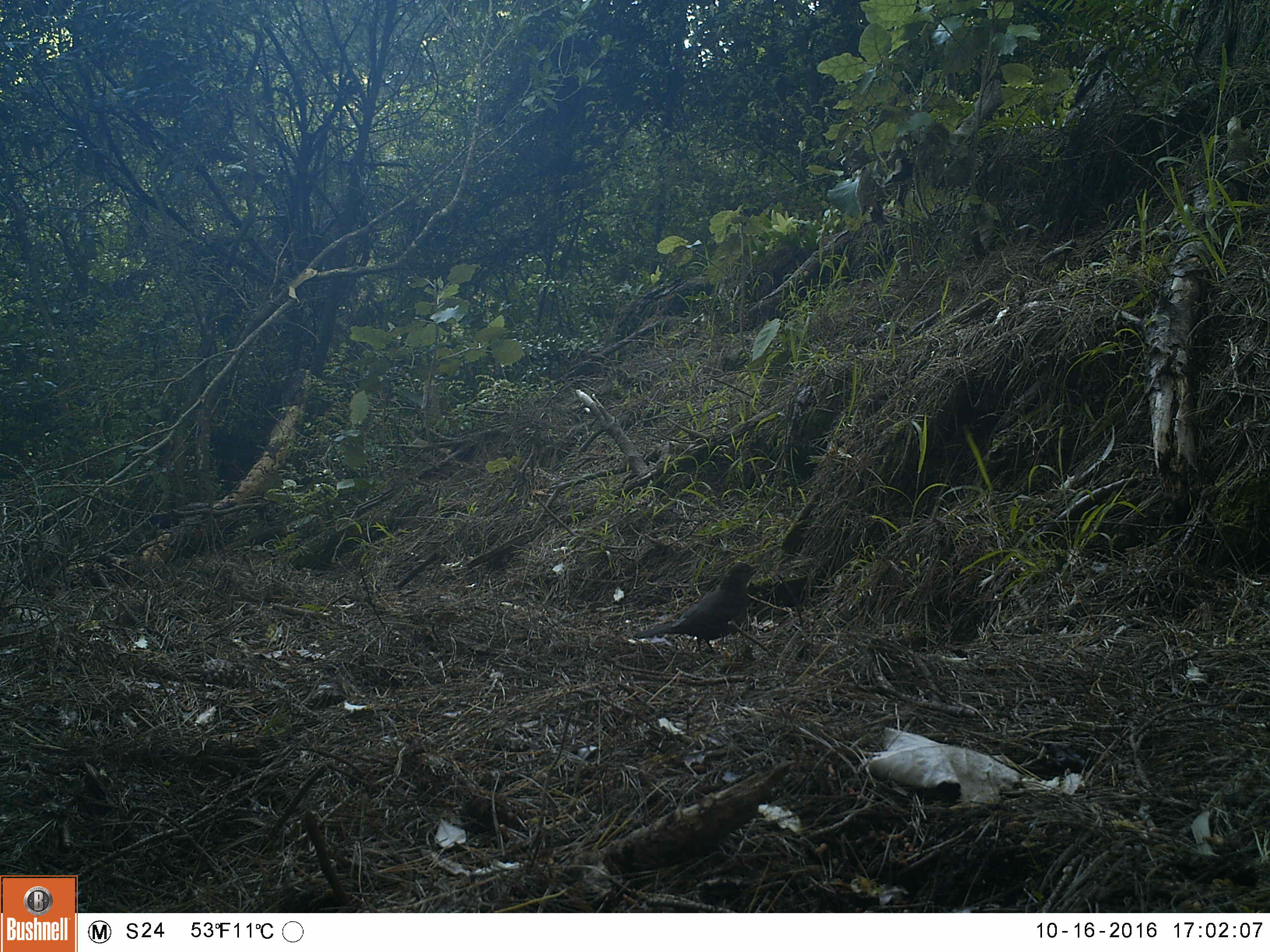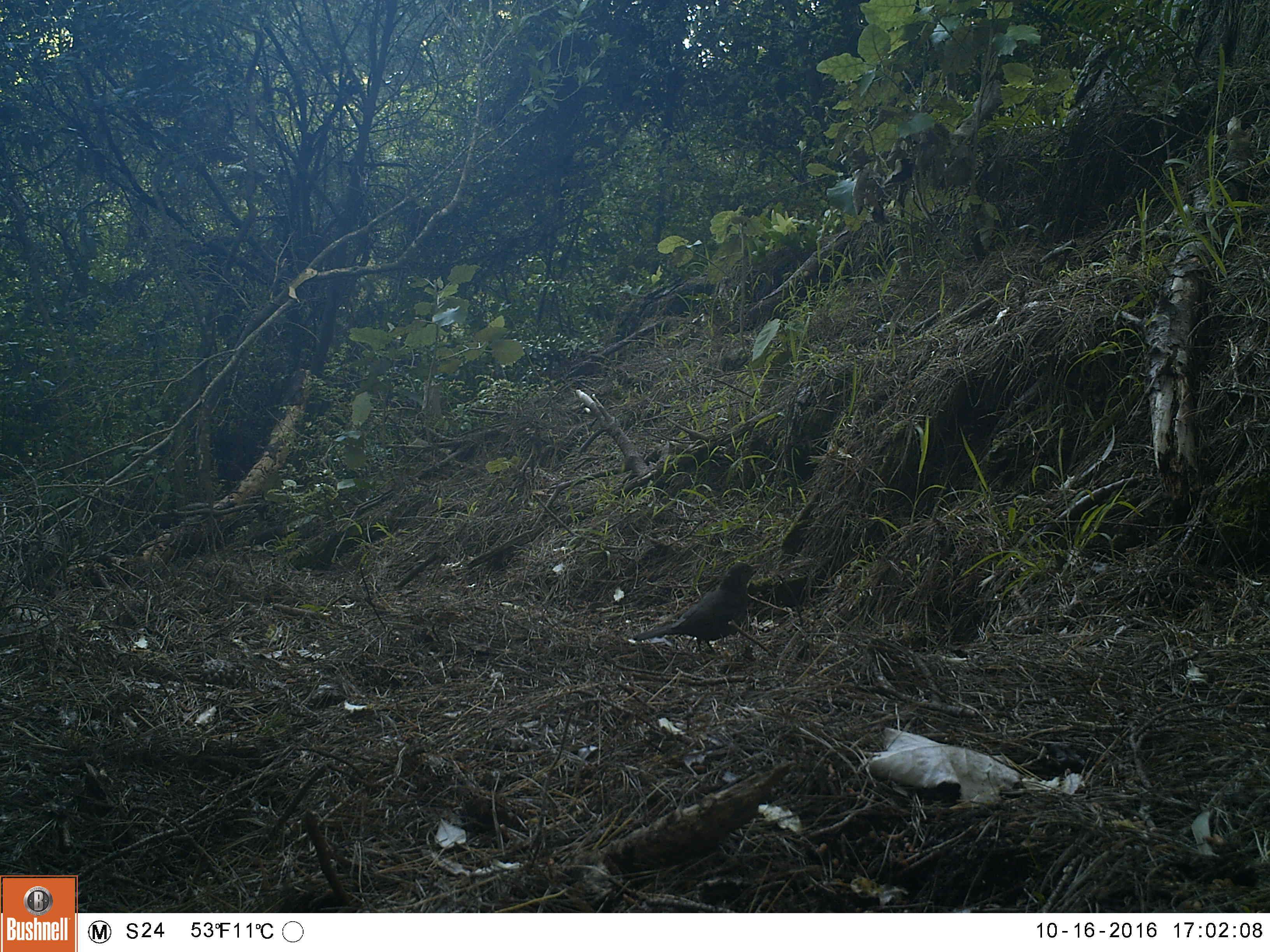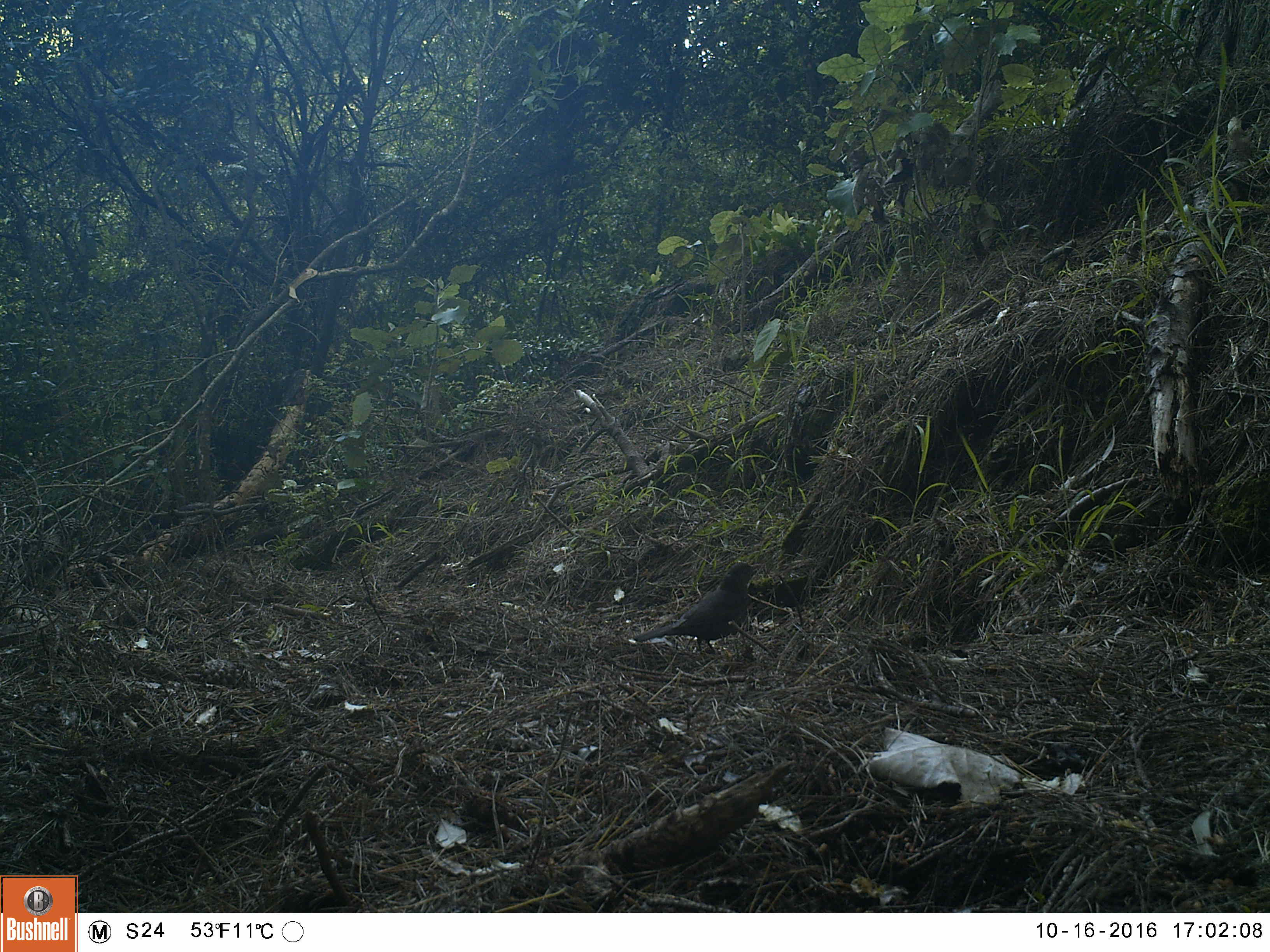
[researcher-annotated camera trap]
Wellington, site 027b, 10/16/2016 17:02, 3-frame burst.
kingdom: Animalia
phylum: Chordata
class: Aves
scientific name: Aves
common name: bird